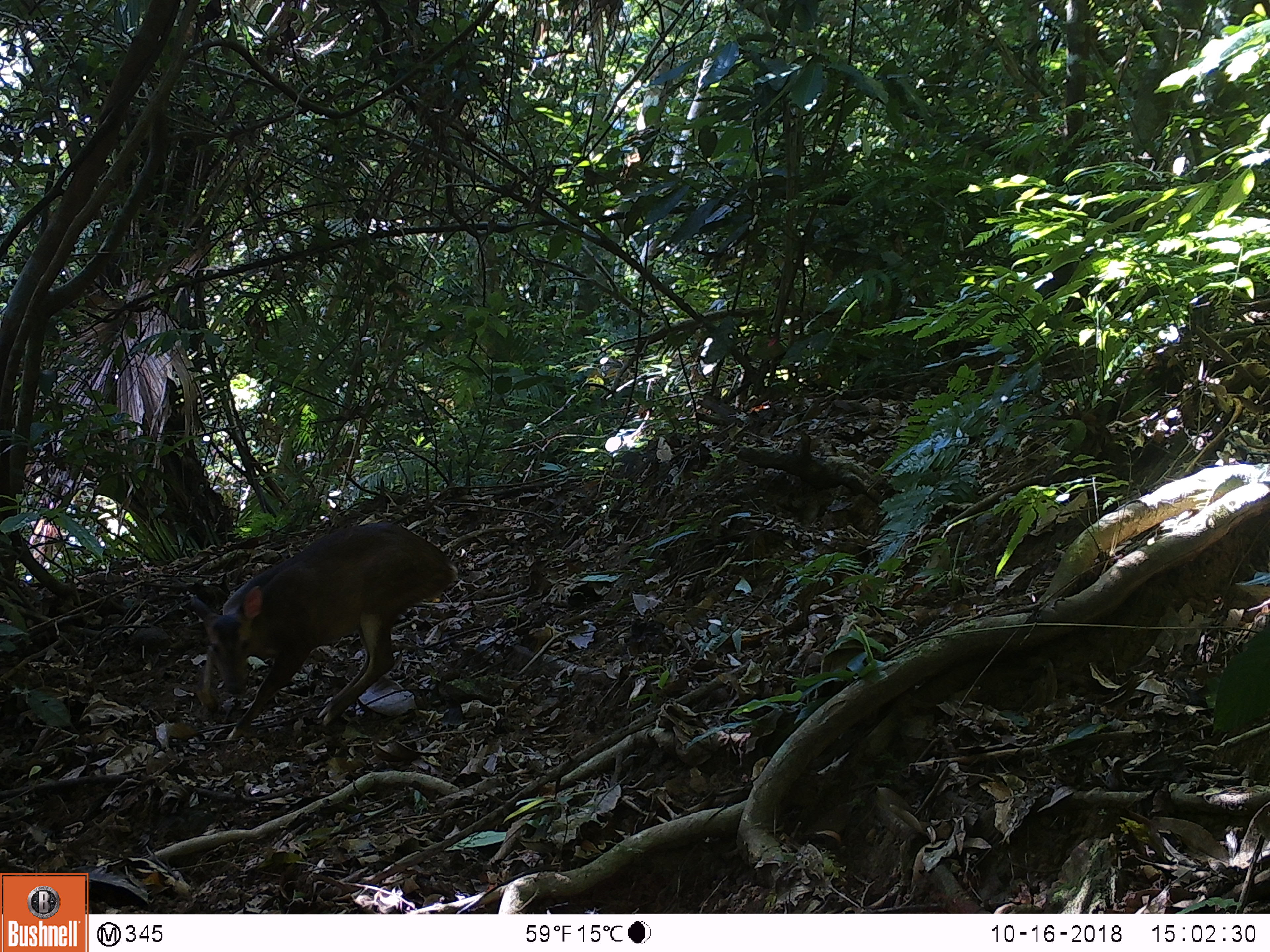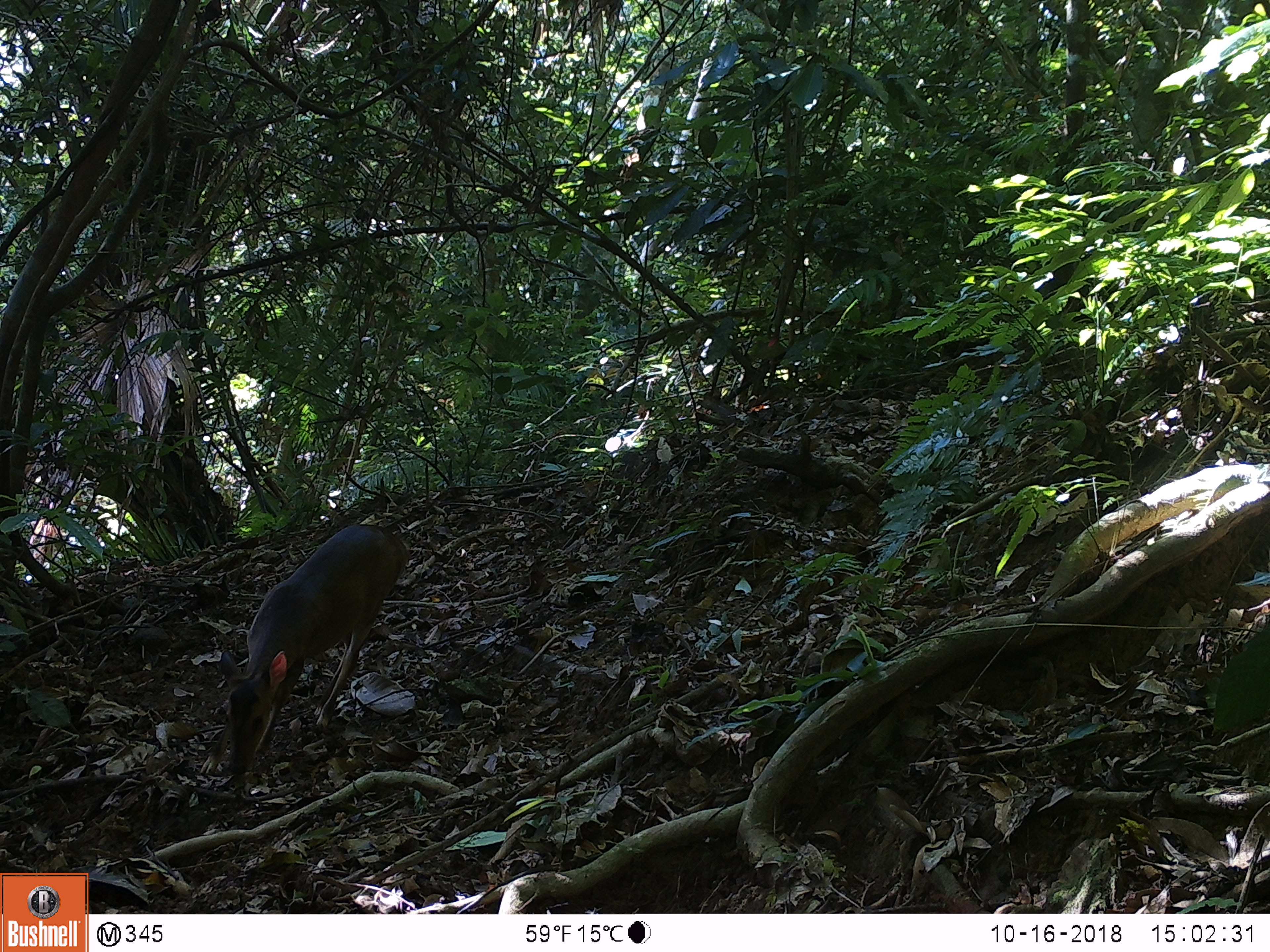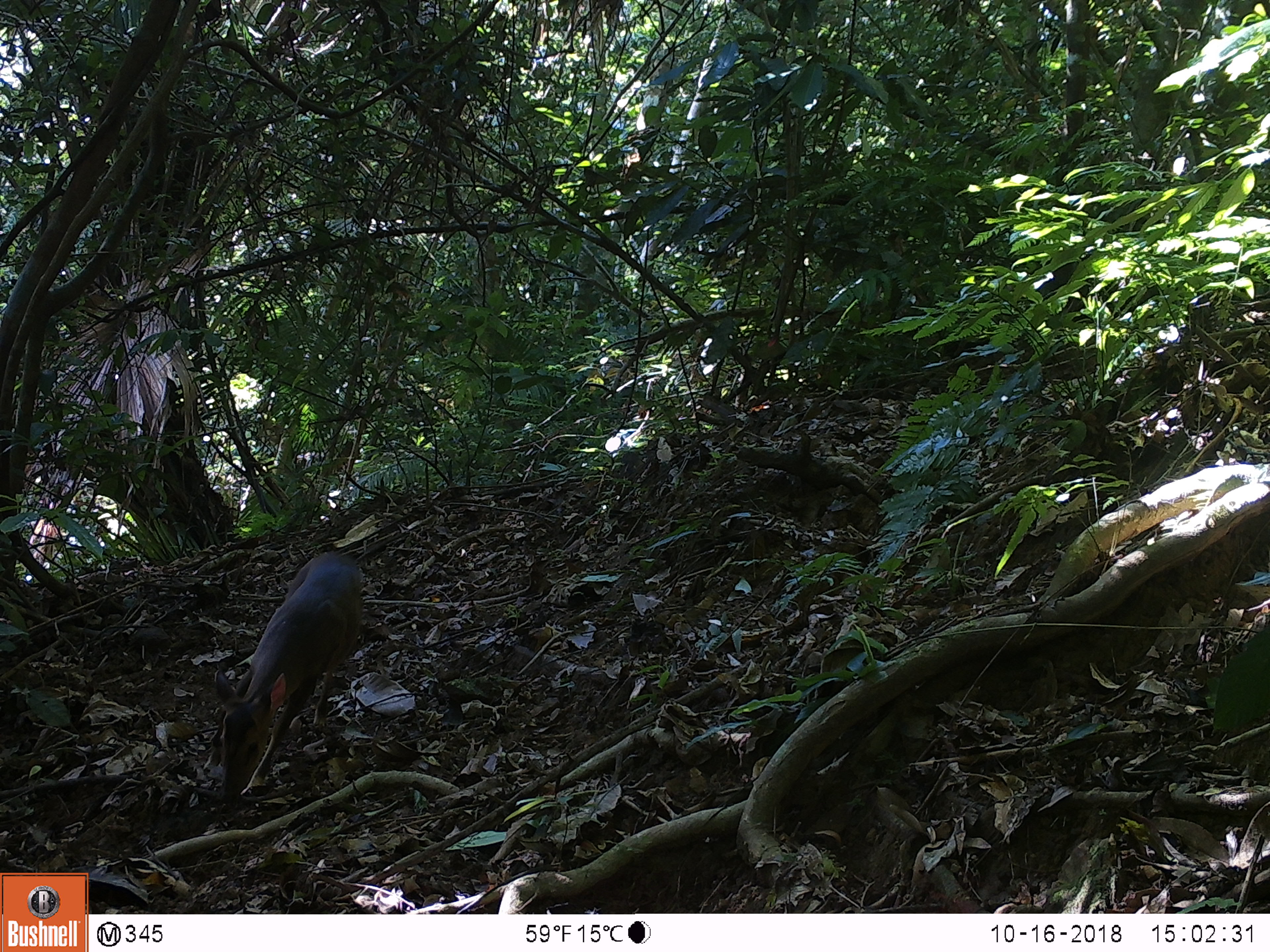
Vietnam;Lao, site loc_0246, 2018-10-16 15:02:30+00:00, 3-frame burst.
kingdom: Animalia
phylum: Chordata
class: Mammalia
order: Artiodactyla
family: Cervidae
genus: Muntiacus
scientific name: Muntiacus vuquangensis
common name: large-antlered muntjac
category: large antlered muntjac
Large antlered muntjac (large-antlered muntjac) (Muntiacus vuquangensis). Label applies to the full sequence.